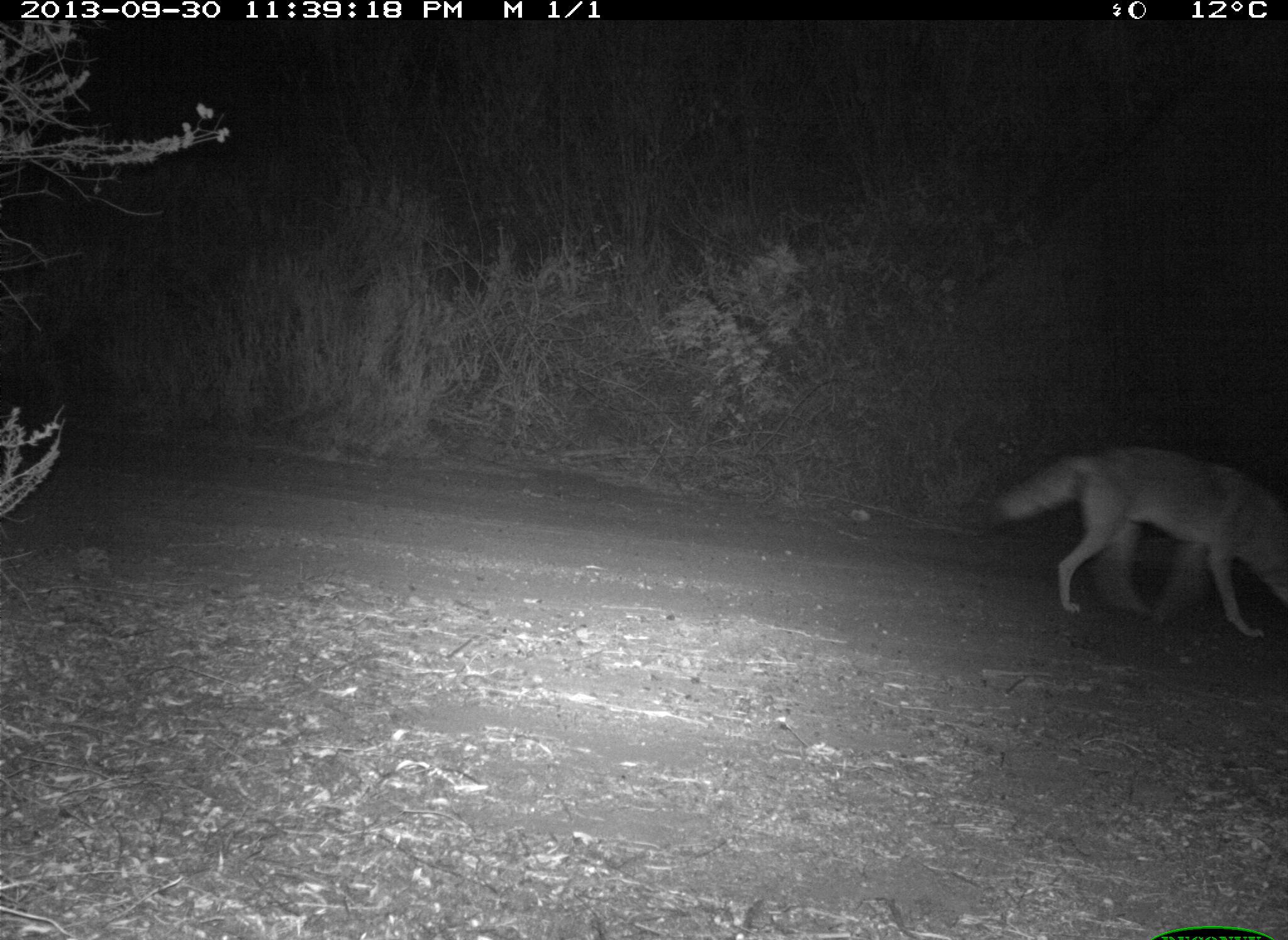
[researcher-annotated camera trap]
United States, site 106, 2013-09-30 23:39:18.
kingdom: Animalia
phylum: Chordata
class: Mammalia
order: Carnivora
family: Canidae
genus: Canis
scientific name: Canis latrans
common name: coyote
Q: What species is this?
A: Coyote (Canis latrans).